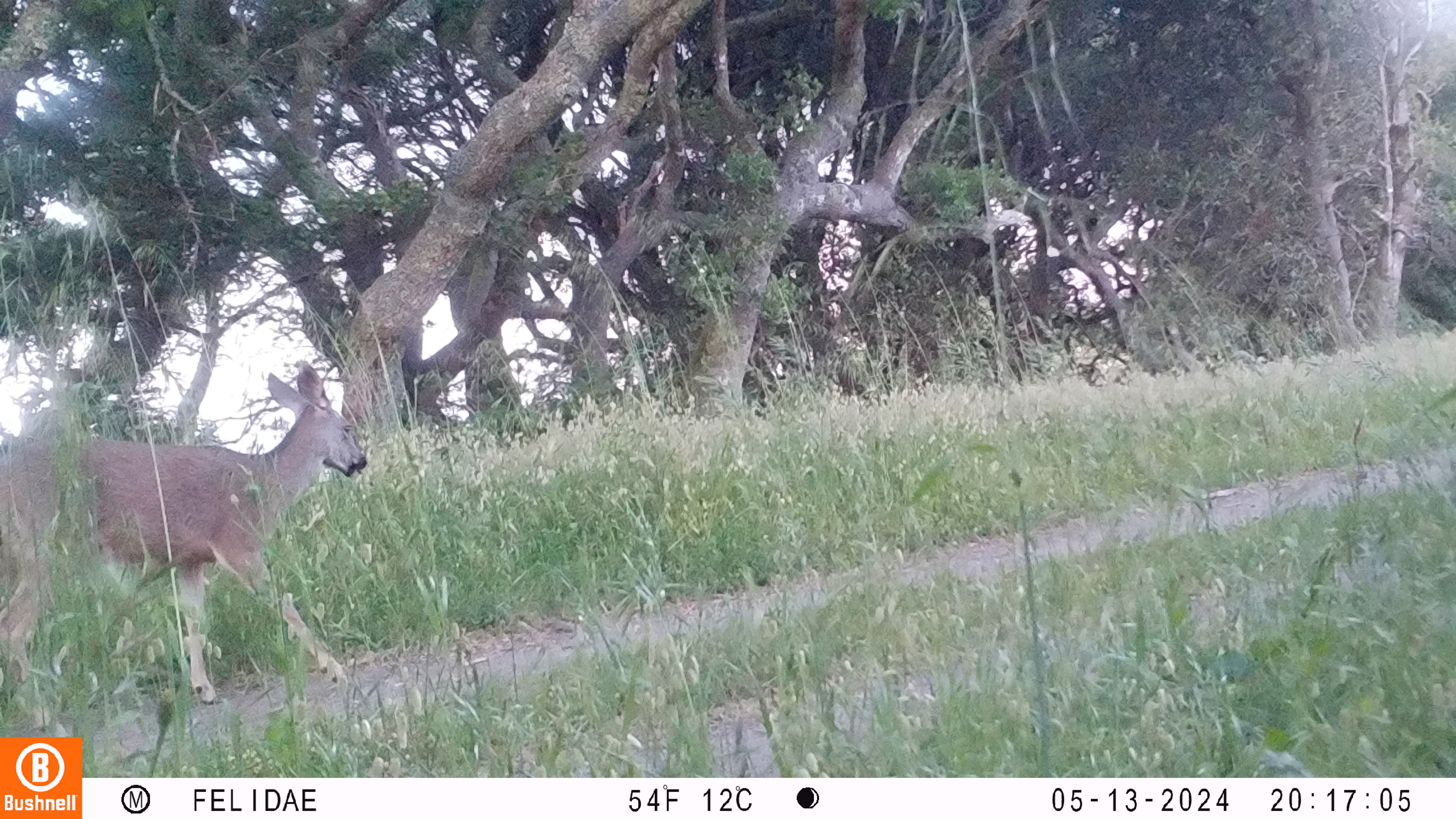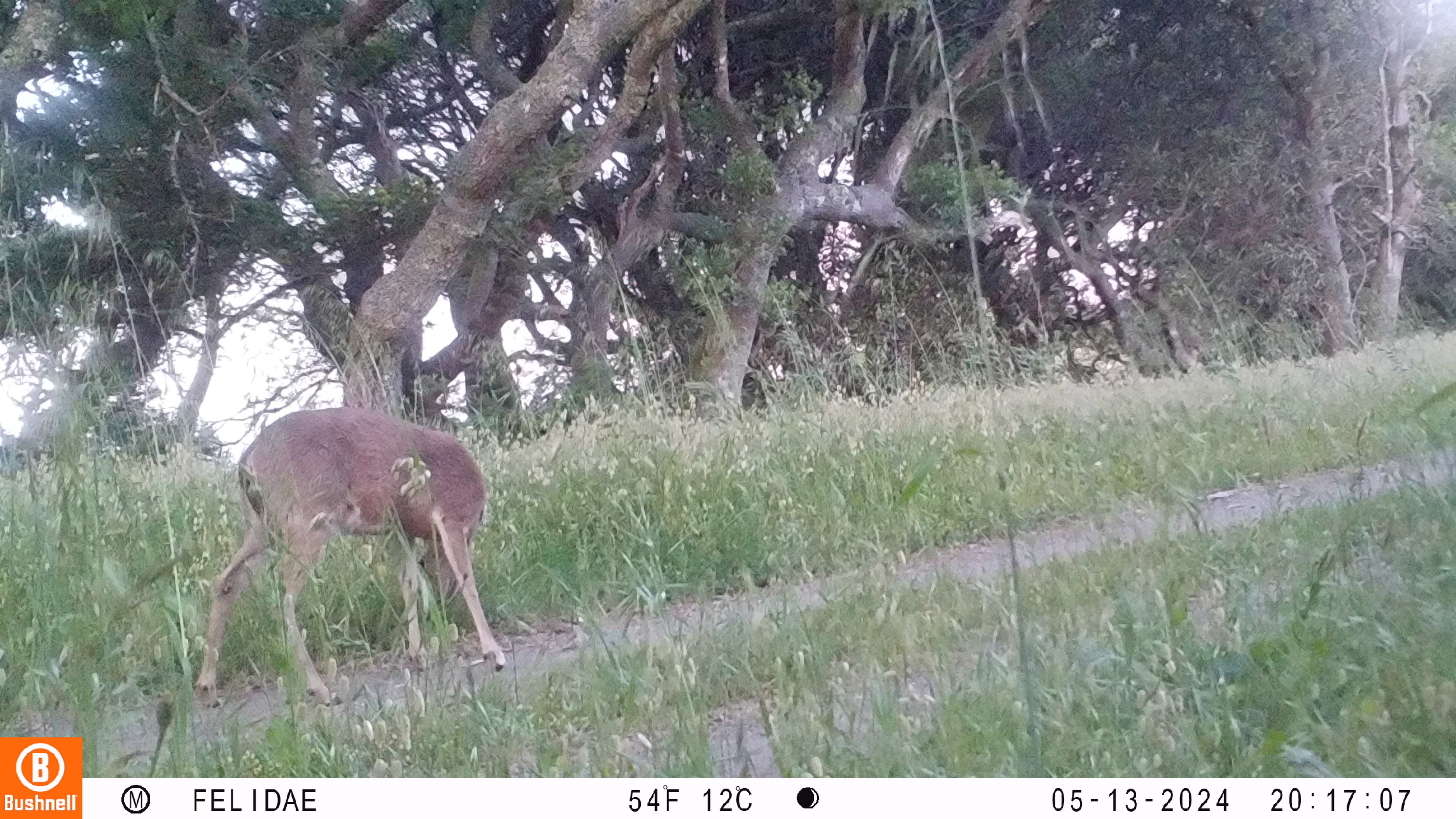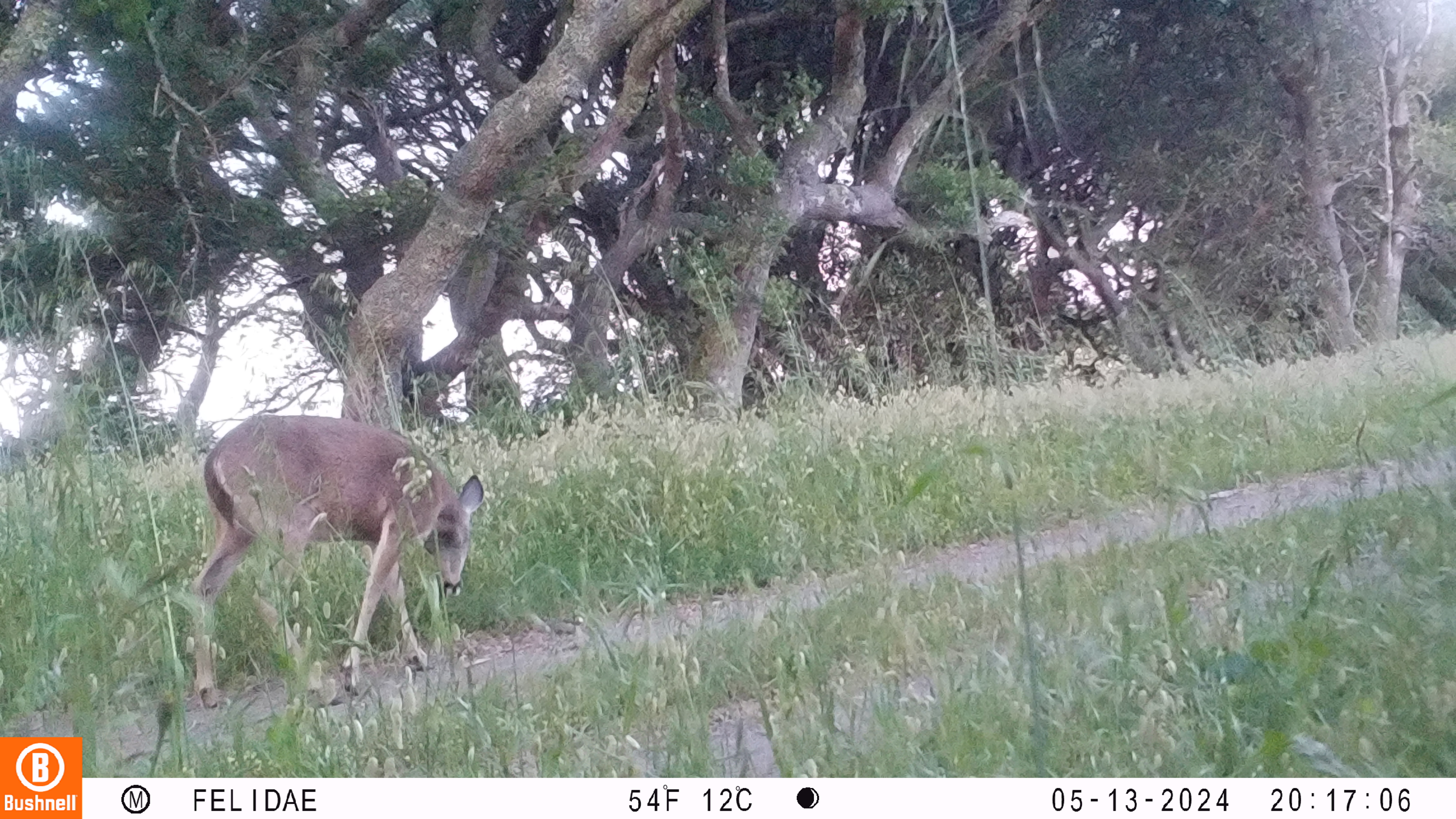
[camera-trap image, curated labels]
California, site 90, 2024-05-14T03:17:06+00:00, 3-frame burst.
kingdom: Animalia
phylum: Chordata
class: Mammalia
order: Artiodactyla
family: Cervidae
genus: Odocoileus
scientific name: Odocoileus hemionus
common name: mule deer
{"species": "mule deer (Odocoileus hemionus)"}